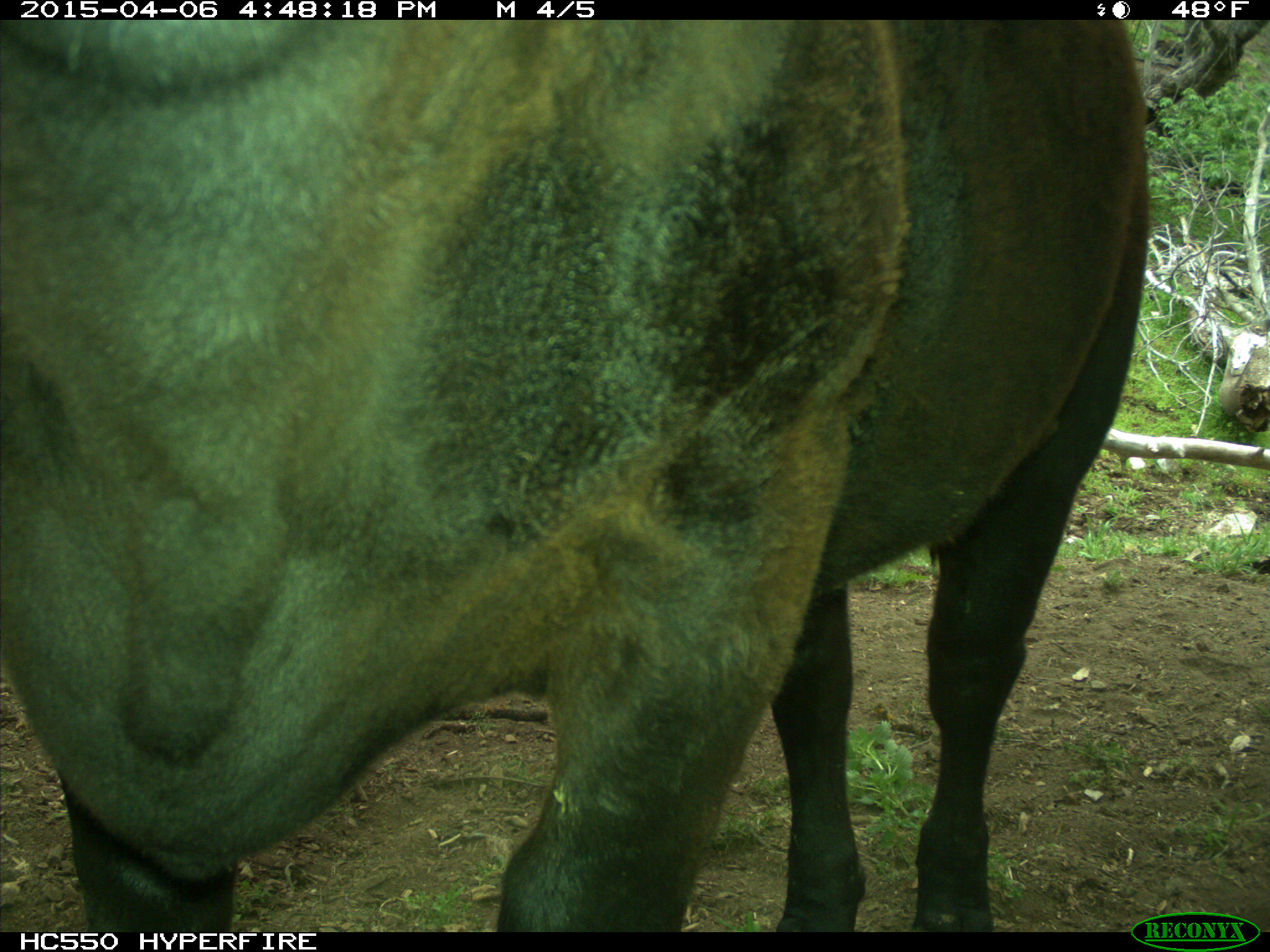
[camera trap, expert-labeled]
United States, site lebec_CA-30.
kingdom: Animalia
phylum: Chordata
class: Mammalia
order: Artiodactyla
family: Bovidae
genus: Bos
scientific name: Bos taurus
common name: domestic cow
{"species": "Bos taurus (domestic cow)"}